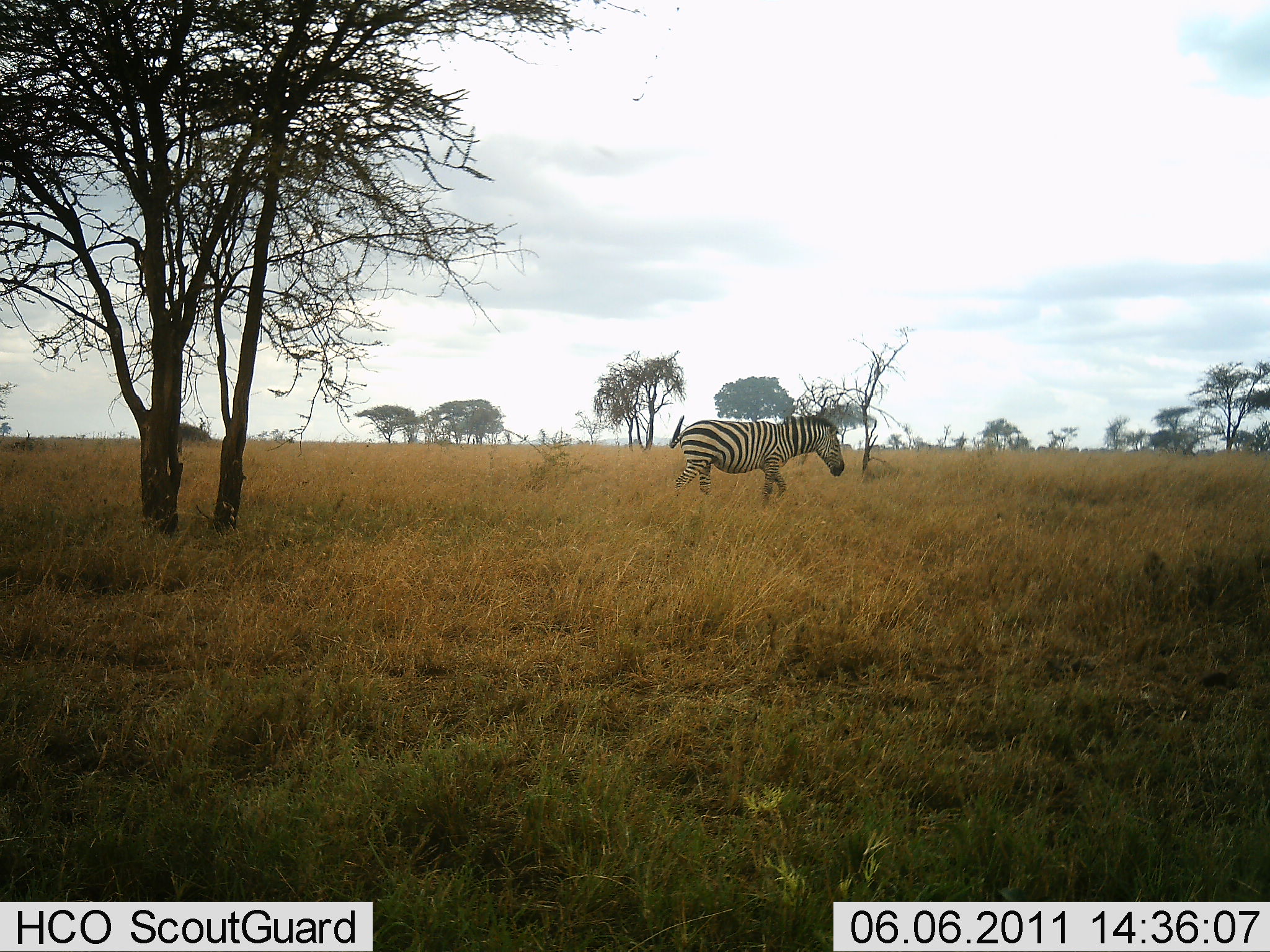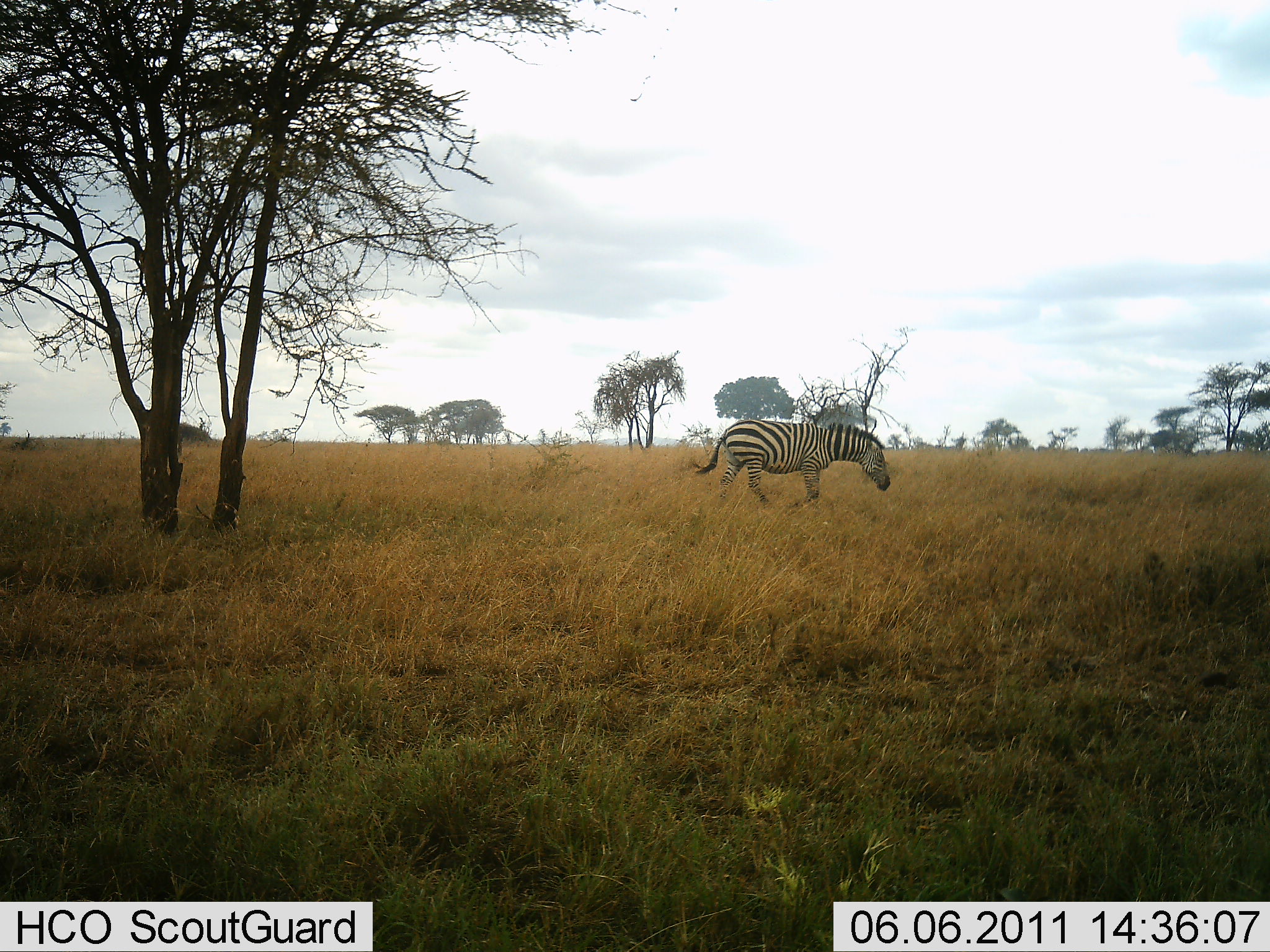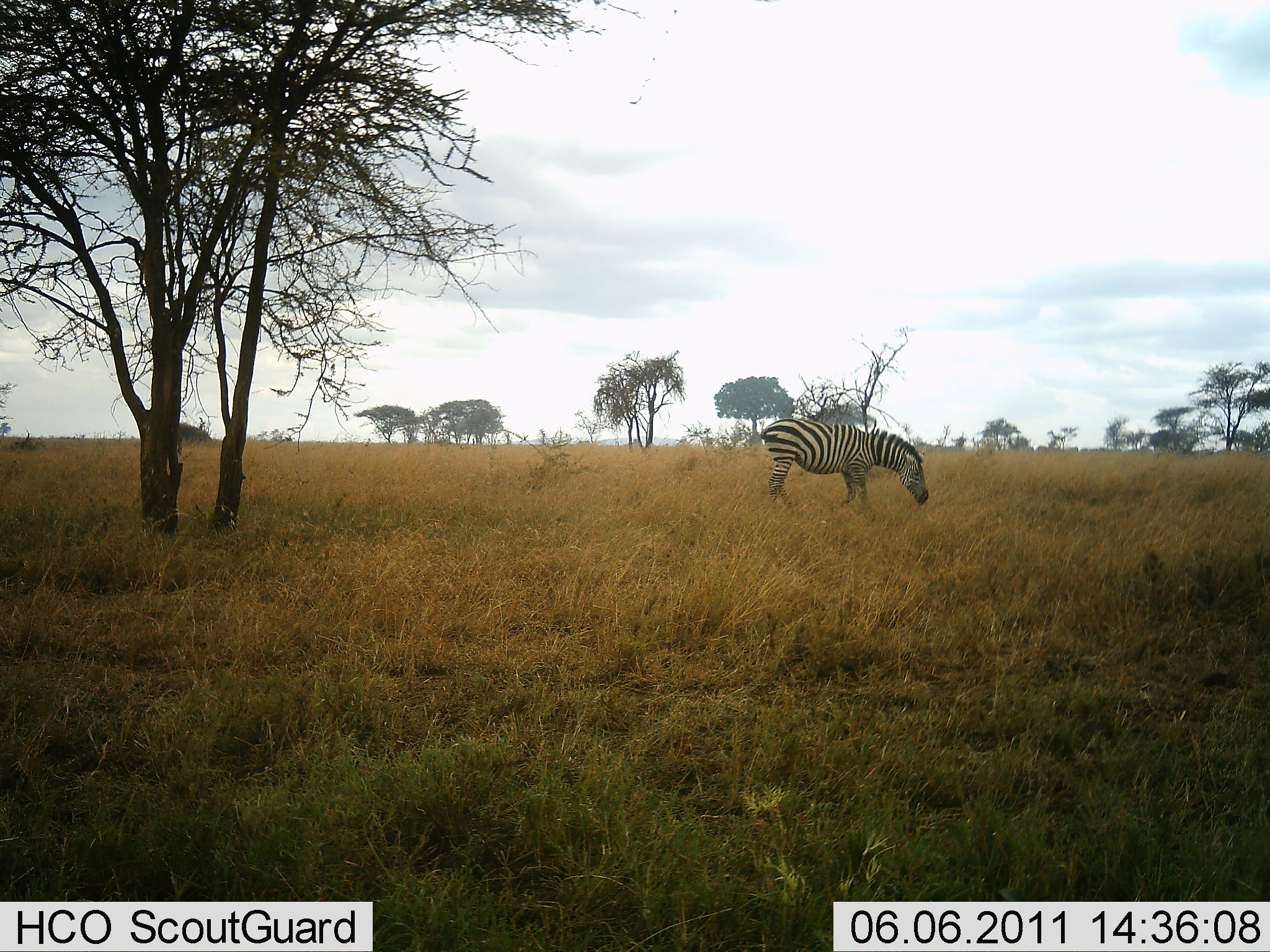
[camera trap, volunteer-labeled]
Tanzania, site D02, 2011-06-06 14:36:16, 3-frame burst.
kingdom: Animalia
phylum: Chordata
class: Mammalia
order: Perissodactyla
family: Equidae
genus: Equus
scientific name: Equus quagga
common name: plains zebra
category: zebra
Zebra (plains zebra) (Equus quagga), count 1. Behavior (volunteer vote fractions): standing 18%, resting 0%, moving 91%, interacting 0%. Young present (vote fraction): 0%. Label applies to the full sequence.